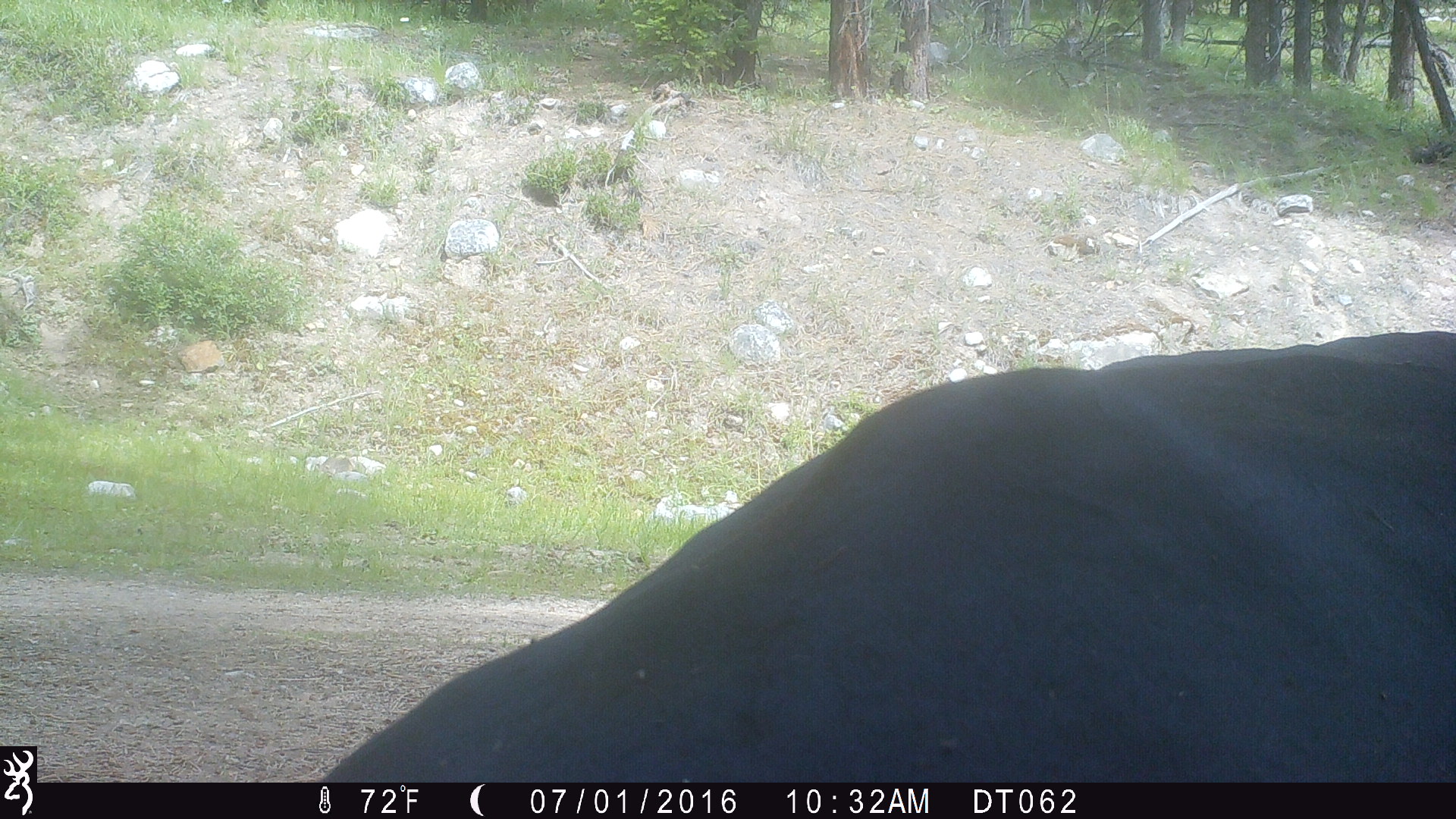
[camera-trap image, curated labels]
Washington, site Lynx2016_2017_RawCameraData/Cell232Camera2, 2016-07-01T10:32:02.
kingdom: Animalia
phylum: Chordata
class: Mammalia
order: Artiodactyla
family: Bovidae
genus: Bos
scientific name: Bos taurus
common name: domestic cattle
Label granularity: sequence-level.